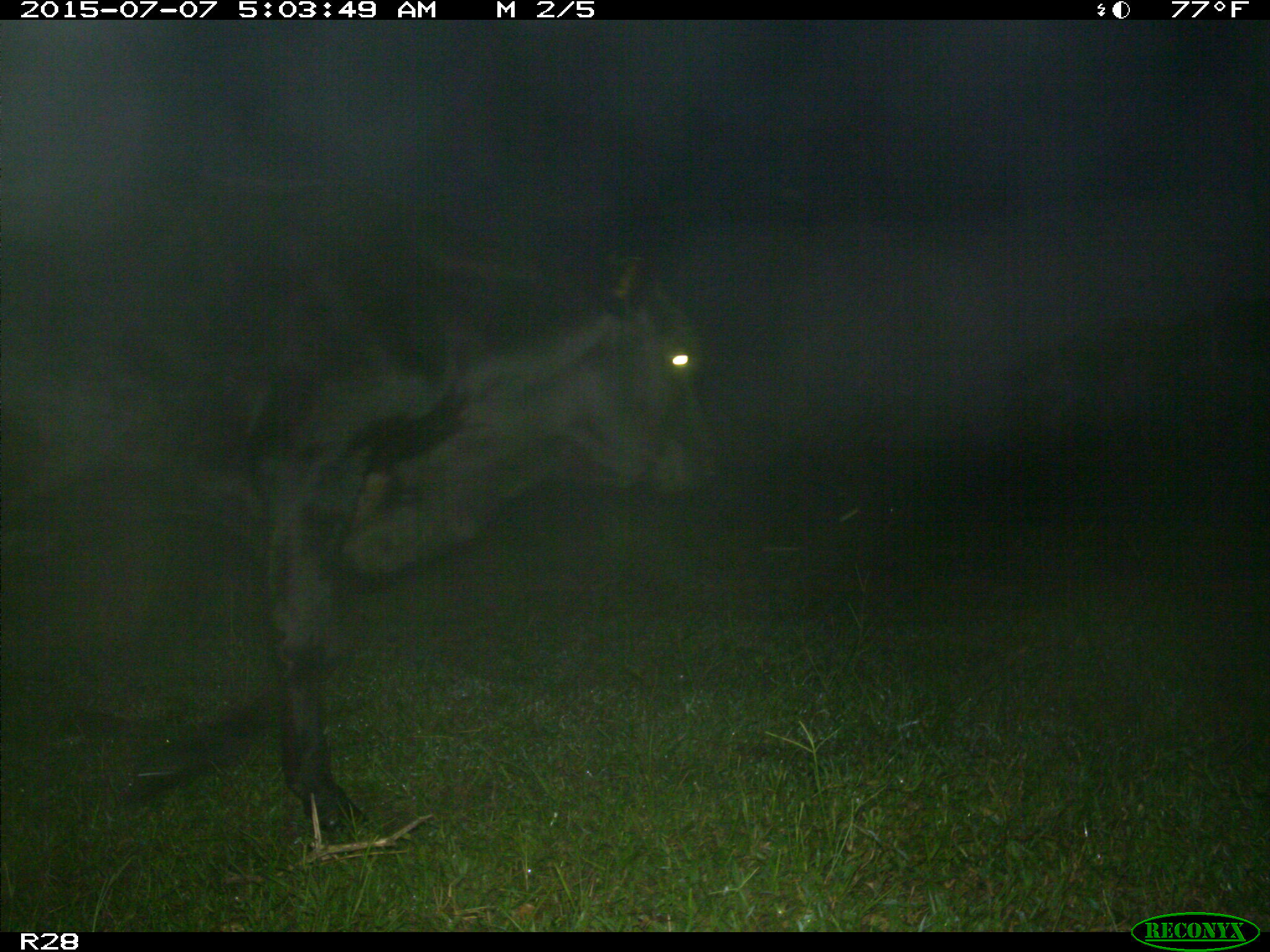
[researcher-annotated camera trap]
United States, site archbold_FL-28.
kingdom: Animalia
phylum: Chordata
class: Mammalia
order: Artiodactyla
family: Bovidae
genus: Bos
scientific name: Bos taurus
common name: domestic cow